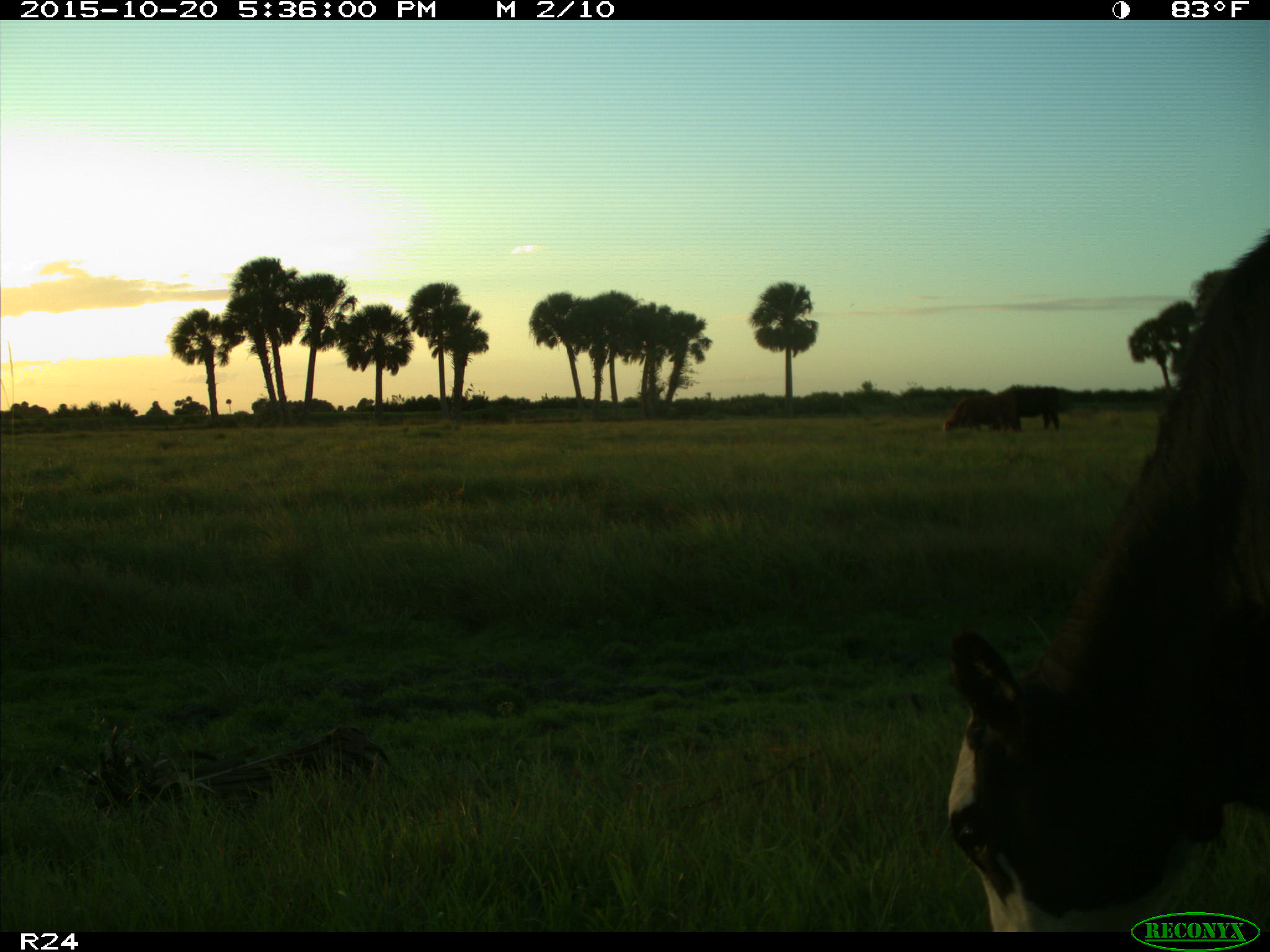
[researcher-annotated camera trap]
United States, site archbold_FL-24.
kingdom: Animalia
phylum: Chordata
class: Mammalia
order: Artiodactyla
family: Bovidae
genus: Bos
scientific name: Bos taurus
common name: domestic cow